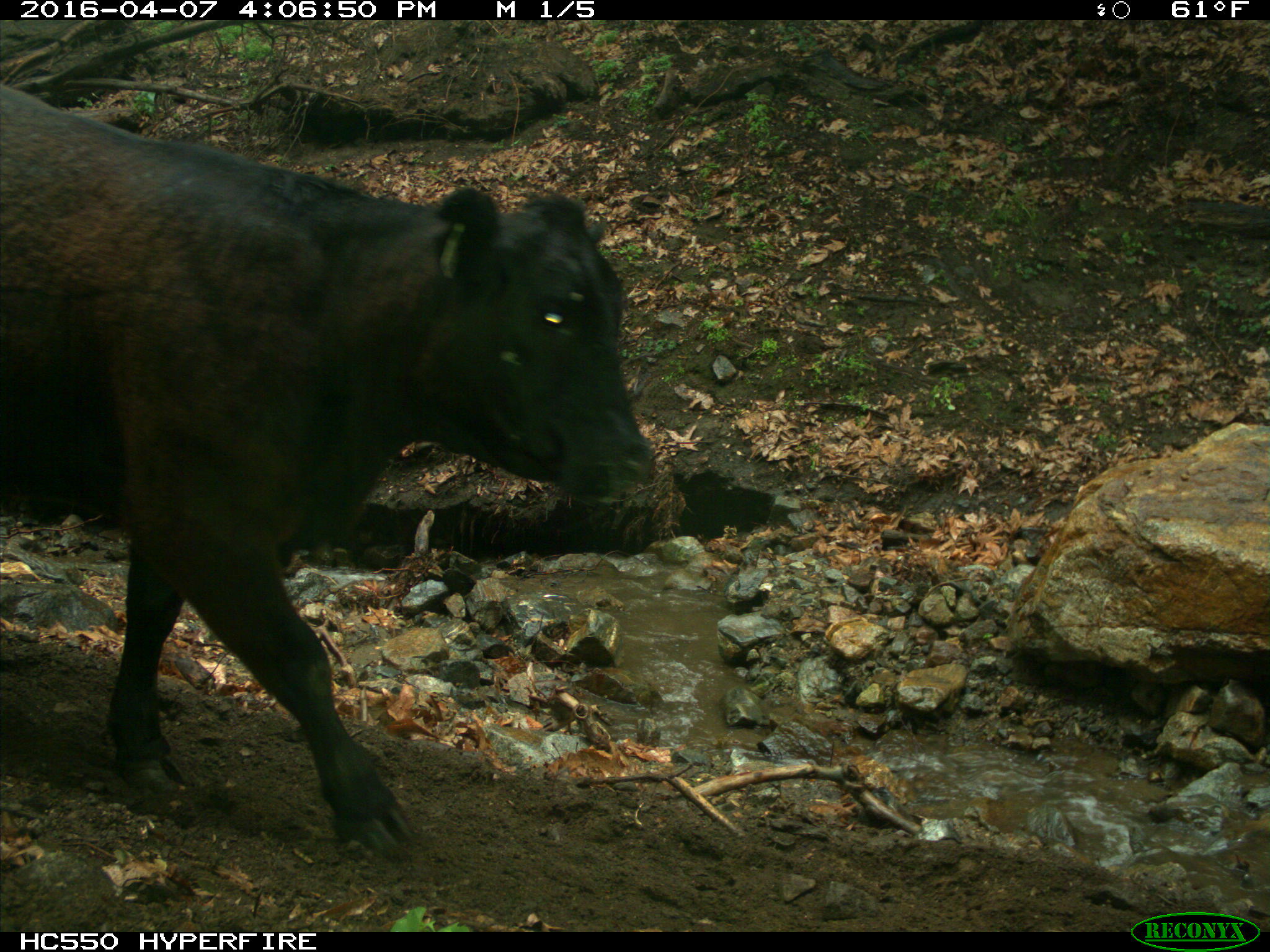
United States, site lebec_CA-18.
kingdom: Animalia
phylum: Chordata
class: Mammalia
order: Artiodactyla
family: Bovidae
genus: Bos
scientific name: Bos taurus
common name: domestic cow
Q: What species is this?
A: Bos taurus (domestic cow).